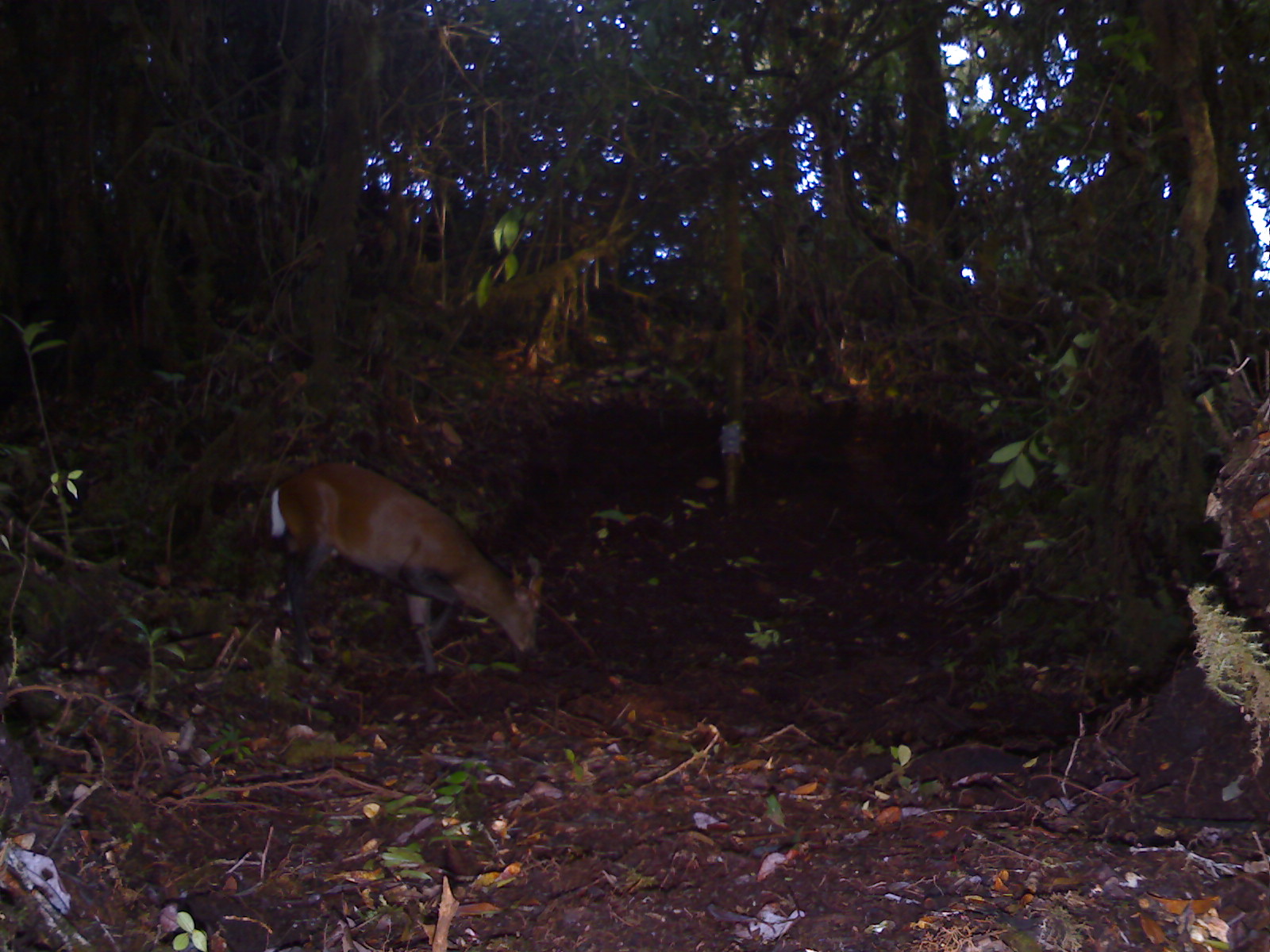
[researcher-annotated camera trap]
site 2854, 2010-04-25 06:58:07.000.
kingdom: Animalia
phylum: Chordata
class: Mammalia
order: Artiodactyla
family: Cervidae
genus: Muntiacus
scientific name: Muntiacus muntjak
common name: southern red muntjac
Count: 1.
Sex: male.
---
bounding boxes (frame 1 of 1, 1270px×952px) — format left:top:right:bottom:
muntiacus muntjak: 269:461:544:675